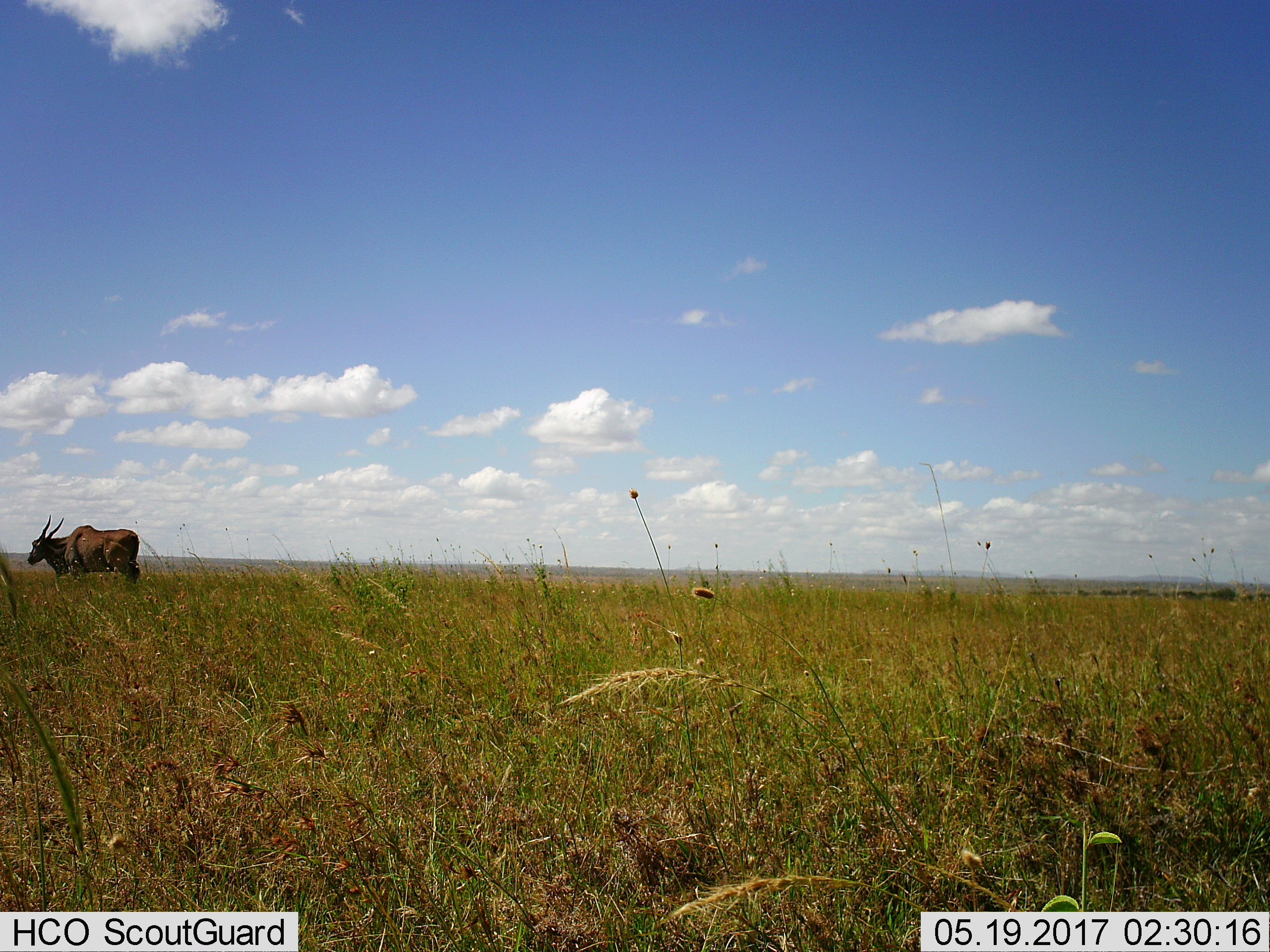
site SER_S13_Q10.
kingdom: Animalia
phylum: Chordata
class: Mammalia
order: Artiodactyla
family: Bovidae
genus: Tragelaphus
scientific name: Tragelaphus oryx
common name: eland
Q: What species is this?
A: Eland (Tragelaphus oryx).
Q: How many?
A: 1.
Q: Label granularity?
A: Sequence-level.